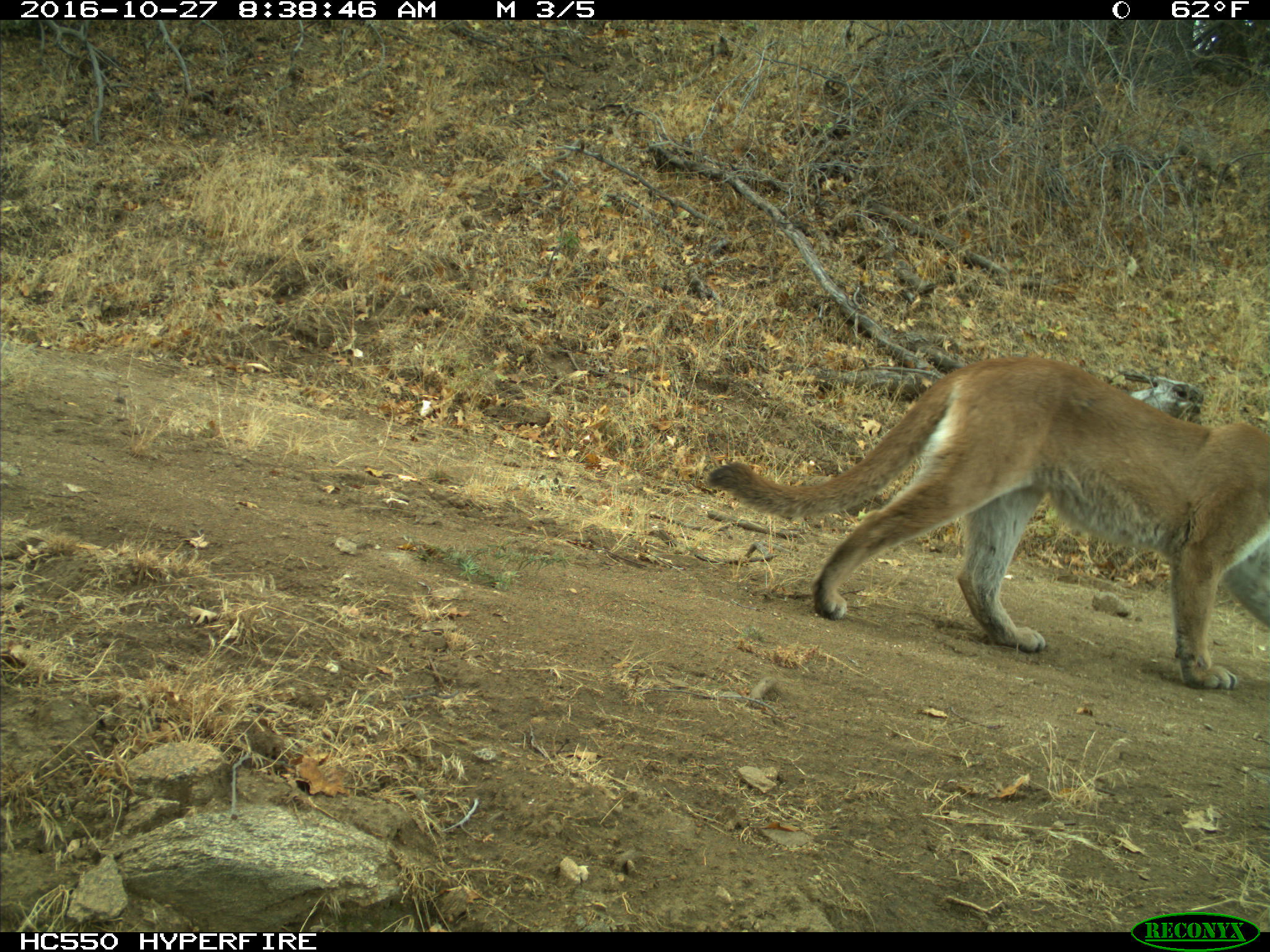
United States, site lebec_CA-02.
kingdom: Animalia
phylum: Chordata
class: Mammalia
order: Carnivora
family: Felidae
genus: Puma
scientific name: Puma concolor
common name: mountain lion